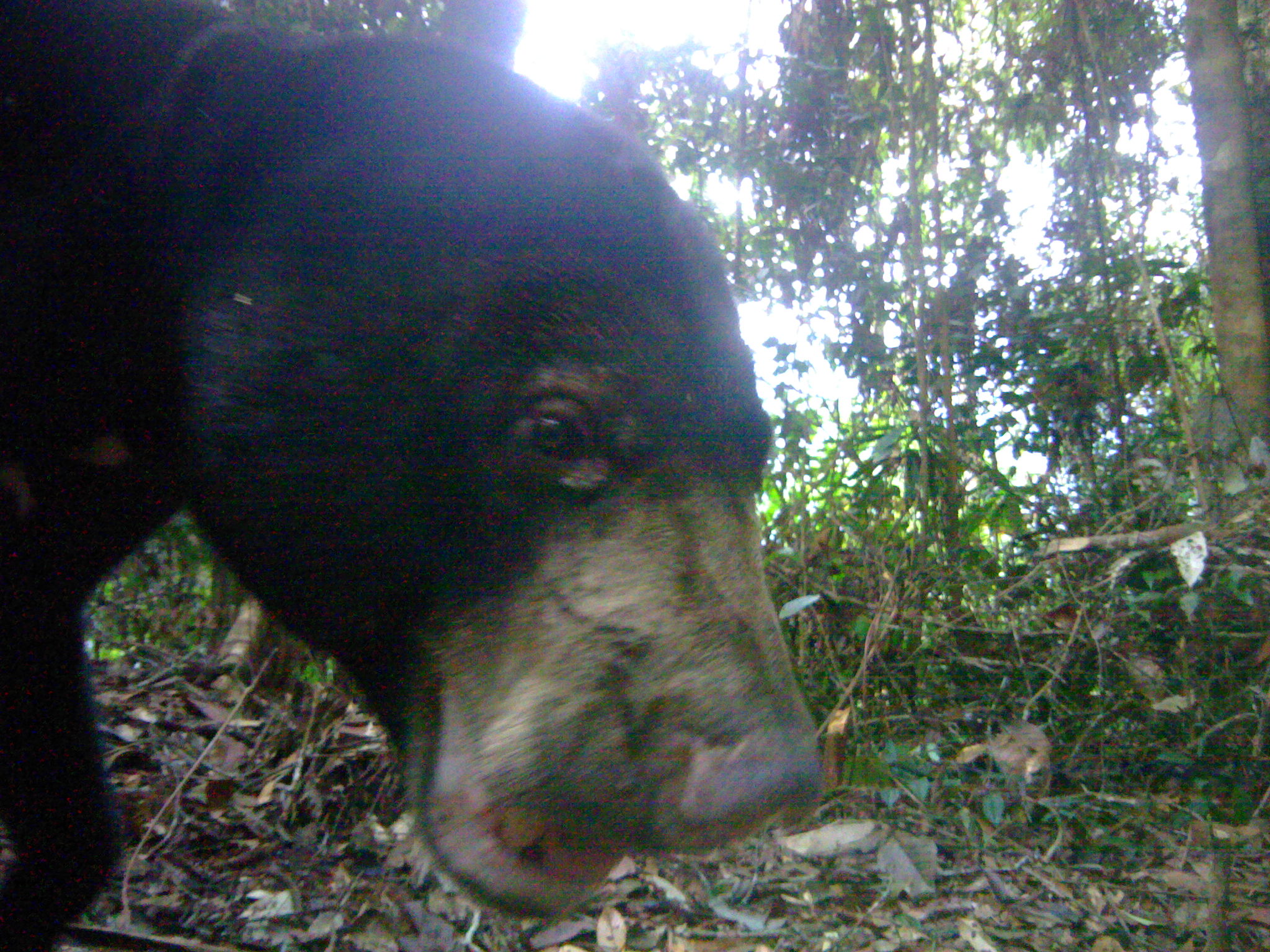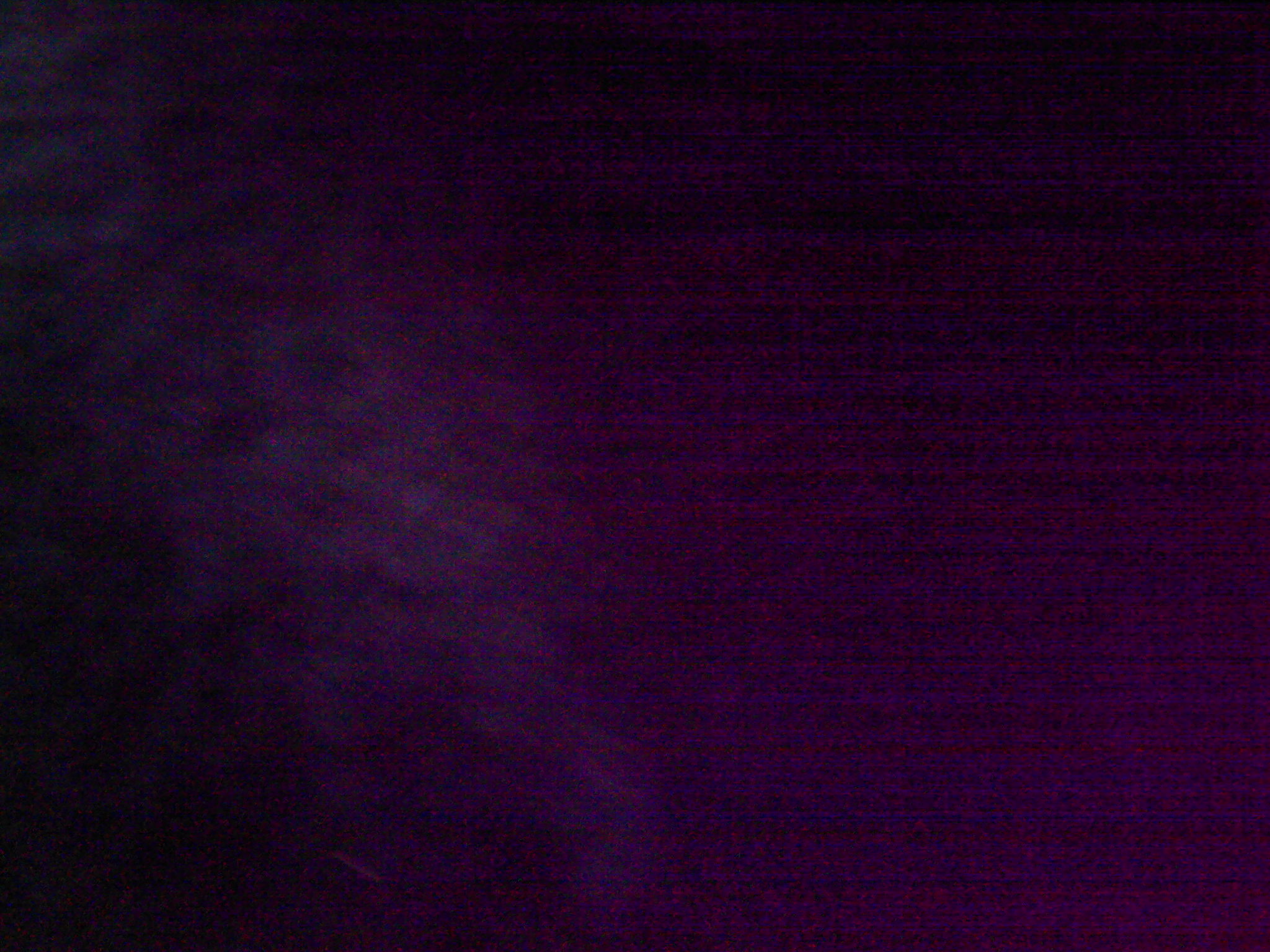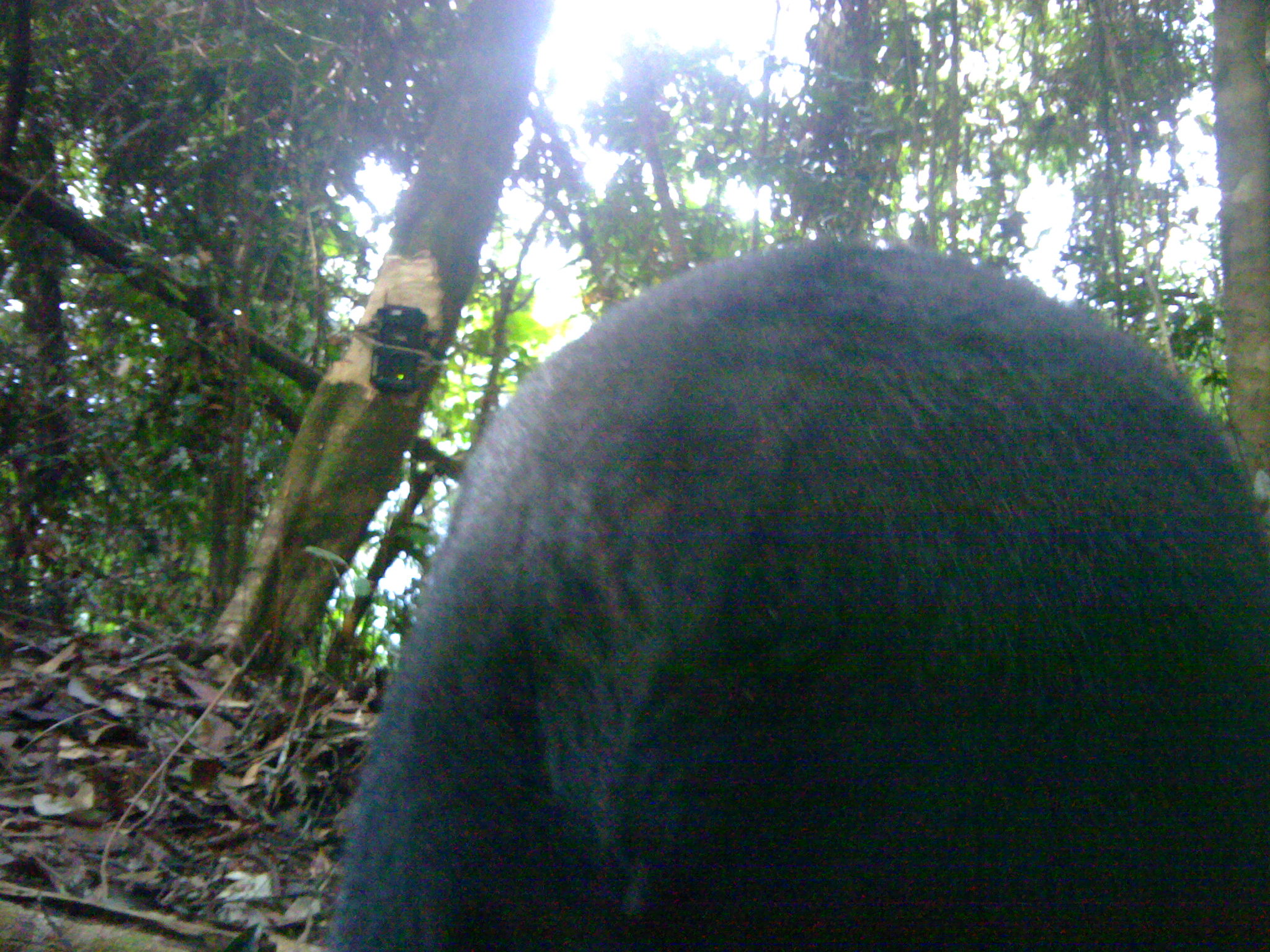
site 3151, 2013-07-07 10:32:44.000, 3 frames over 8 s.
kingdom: Animalia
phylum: Chordata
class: Mammalia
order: Carnivora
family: Ursidae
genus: Helarctos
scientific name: Helarctos malayanus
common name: sun bear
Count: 1.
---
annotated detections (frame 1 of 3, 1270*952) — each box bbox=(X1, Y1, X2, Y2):
helarctos malayanus: bbox=(2, 0, 821, 944)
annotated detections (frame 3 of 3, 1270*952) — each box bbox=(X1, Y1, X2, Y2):
helarctos malayanus: bbox=(318, 240, 1264, 951)